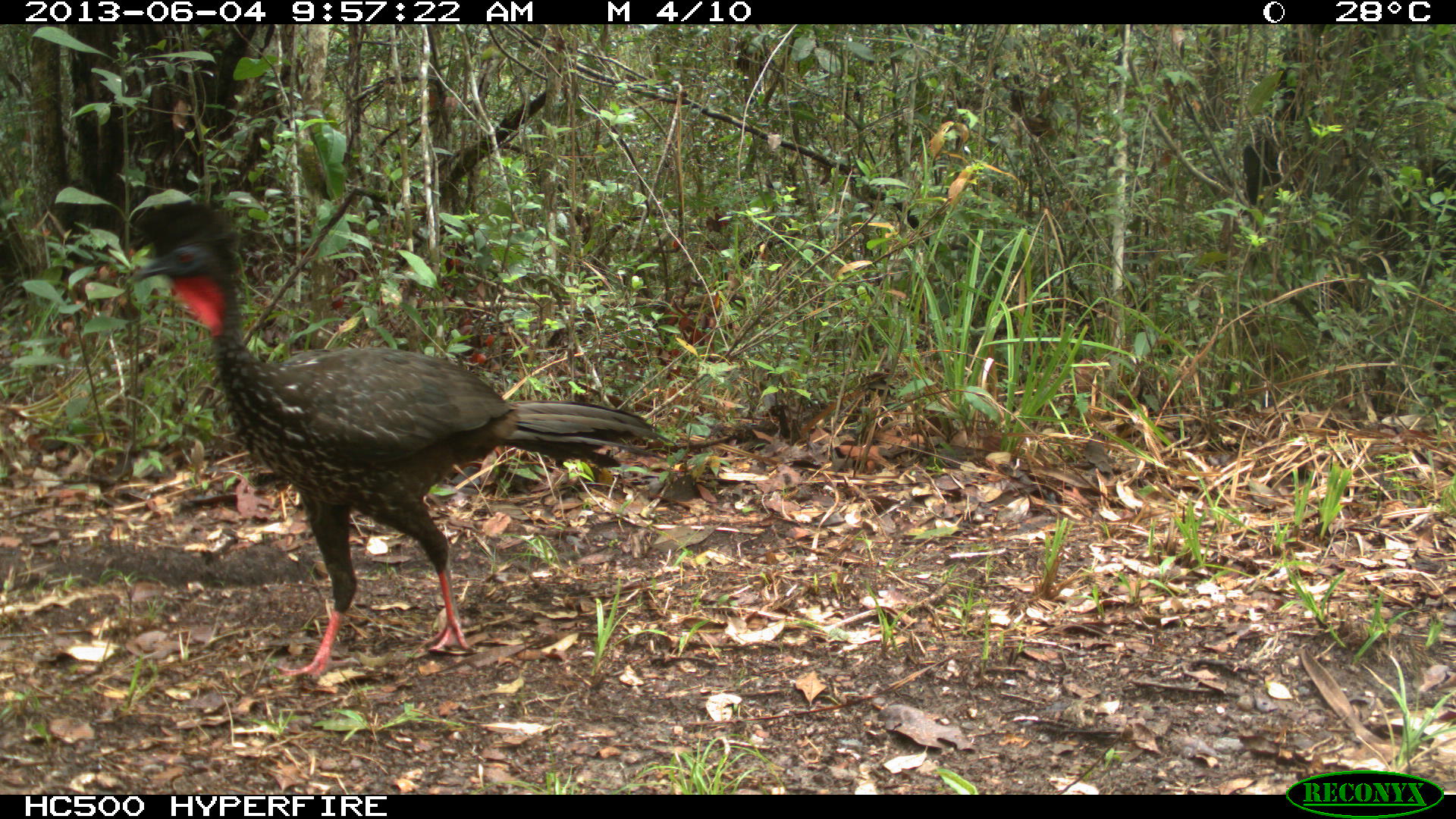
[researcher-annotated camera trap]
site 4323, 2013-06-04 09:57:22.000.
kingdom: Animalia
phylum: Chordata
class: Aves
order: Galliformes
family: Cracidae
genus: Penelope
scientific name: Penelope purpurascens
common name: crested guan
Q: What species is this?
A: Penelope purpurascens (crested guan).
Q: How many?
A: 1.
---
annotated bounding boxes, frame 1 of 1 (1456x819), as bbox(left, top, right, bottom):
penelope purpurascens: bbox(116, 188, 674, 685)